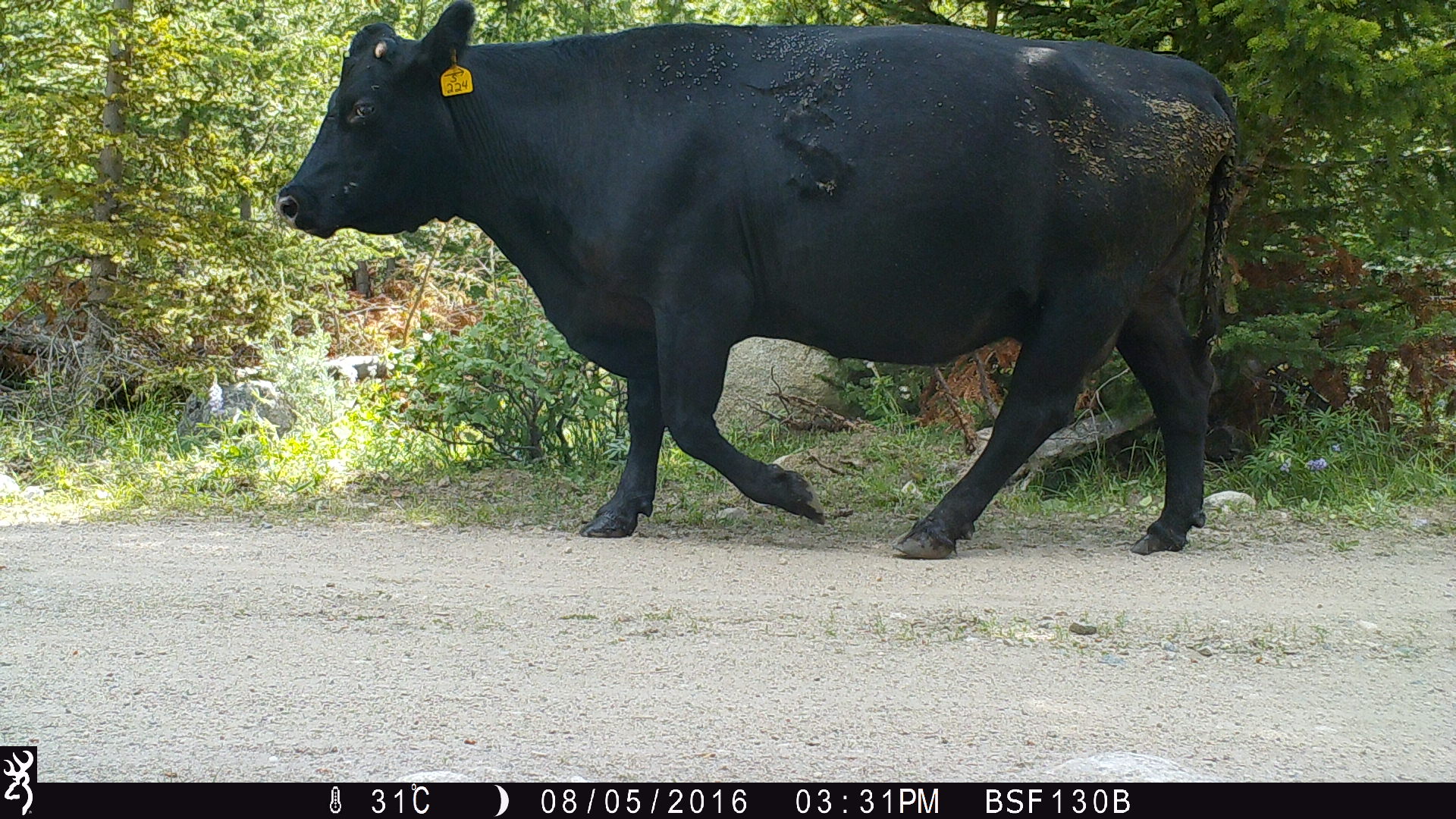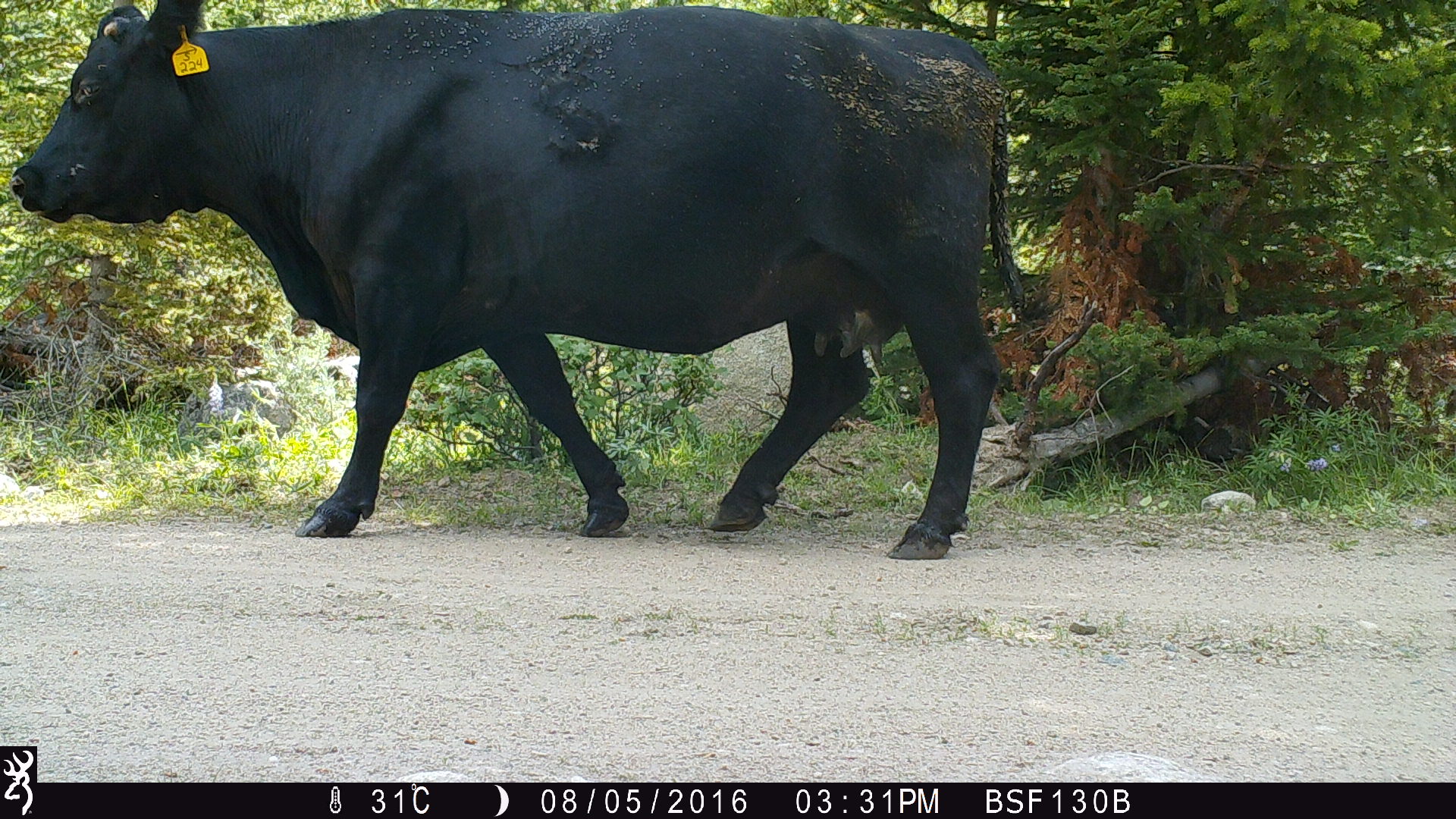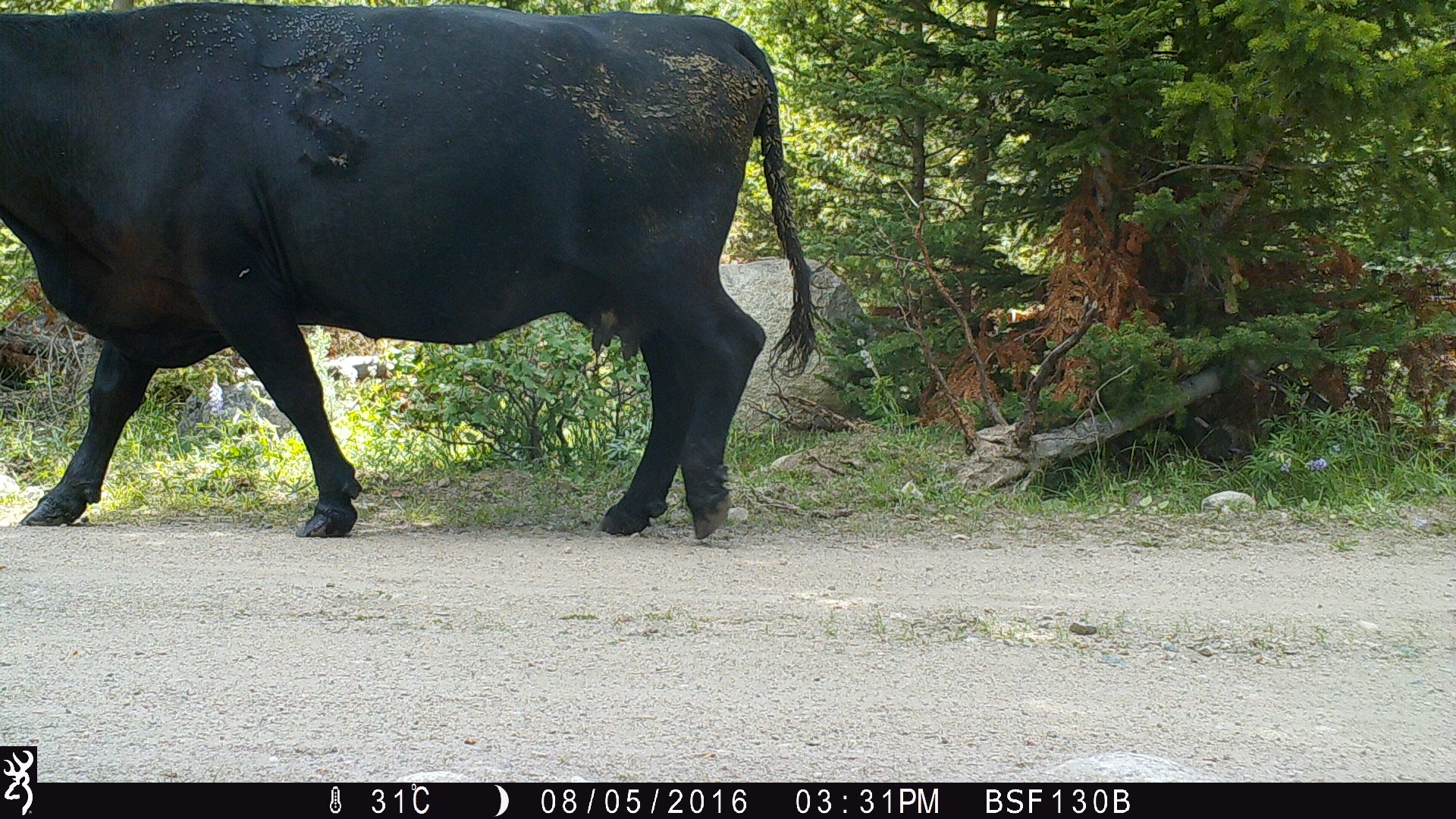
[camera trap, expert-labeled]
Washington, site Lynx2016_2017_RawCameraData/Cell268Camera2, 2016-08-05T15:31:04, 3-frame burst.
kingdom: Animalia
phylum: Chordata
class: Mammalia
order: Artiodactyla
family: Bovidae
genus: Bos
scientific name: Bos taurus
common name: domestic cattle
Domestic cattle (Bos taurus). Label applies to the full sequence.